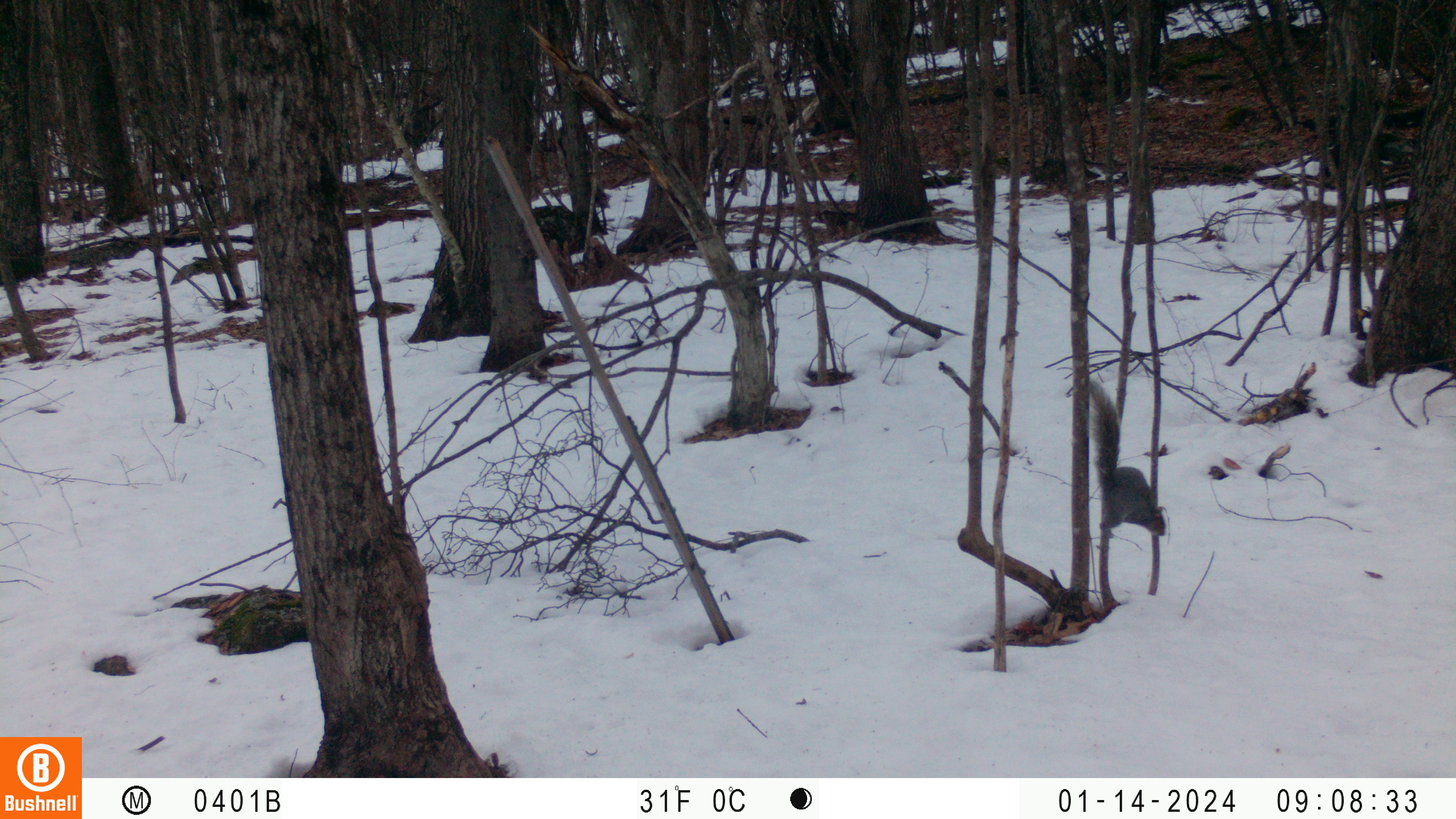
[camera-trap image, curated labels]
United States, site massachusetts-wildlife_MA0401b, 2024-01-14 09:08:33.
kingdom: Animalia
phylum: Chordata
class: Mammalia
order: Rodentia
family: Sciuridae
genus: Sciurus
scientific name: Sciurus carolinensis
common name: gray squirrel